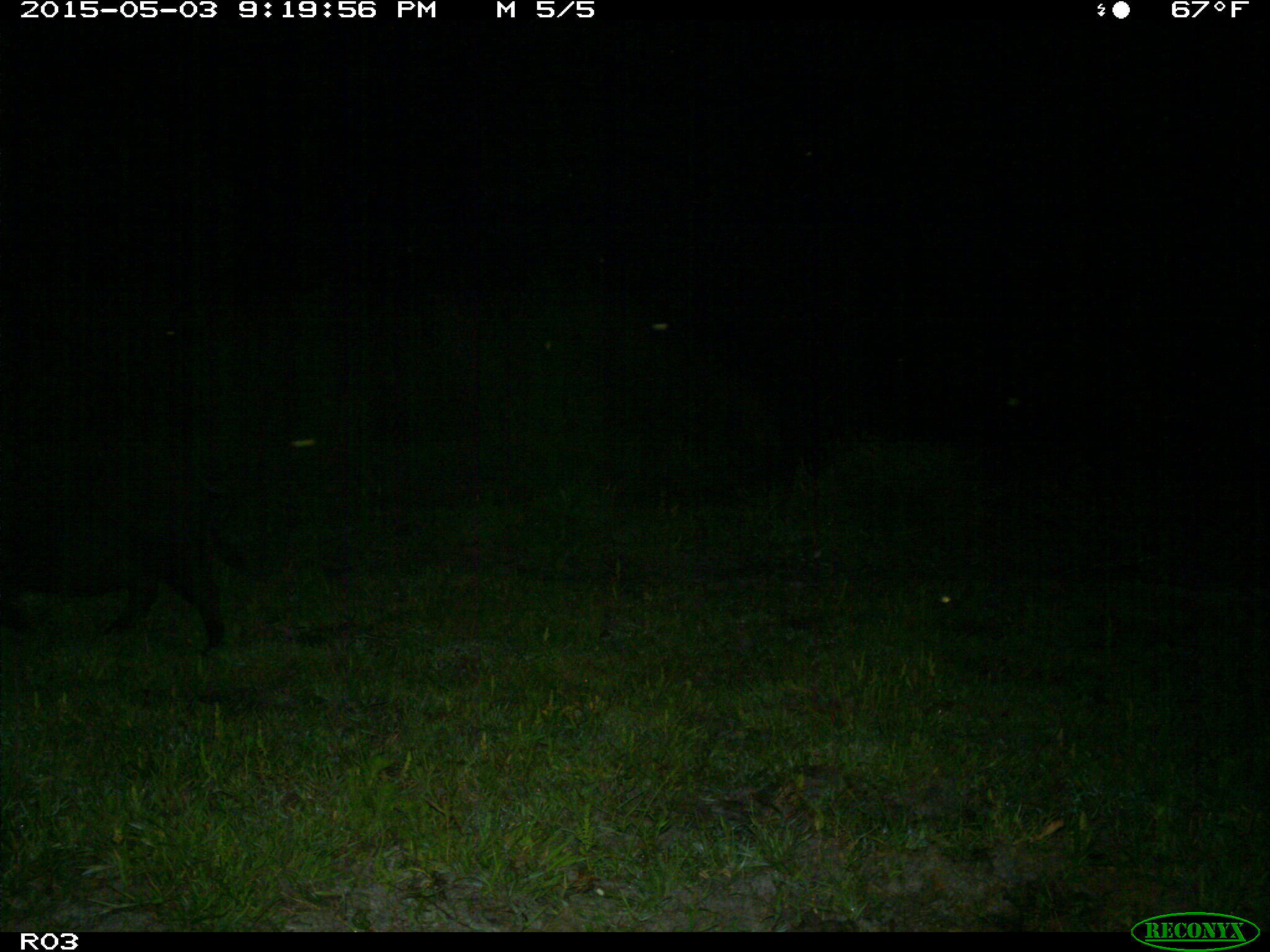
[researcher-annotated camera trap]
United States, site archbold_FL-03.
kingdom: Animalia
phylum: Chordata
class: Mammalia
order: Artiodactyla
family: Suidae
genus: Sus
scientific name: Sus scrofa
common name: wild boar